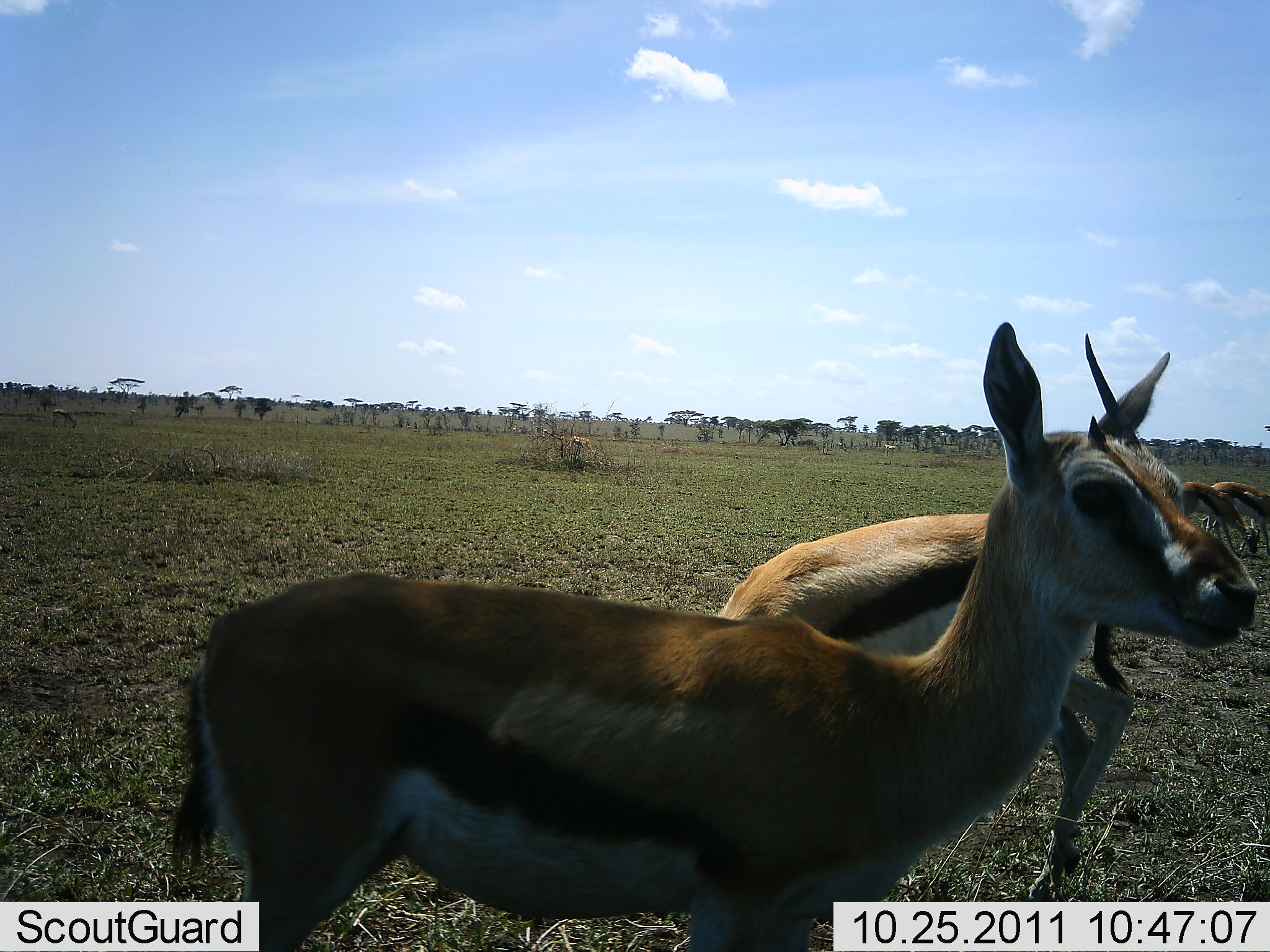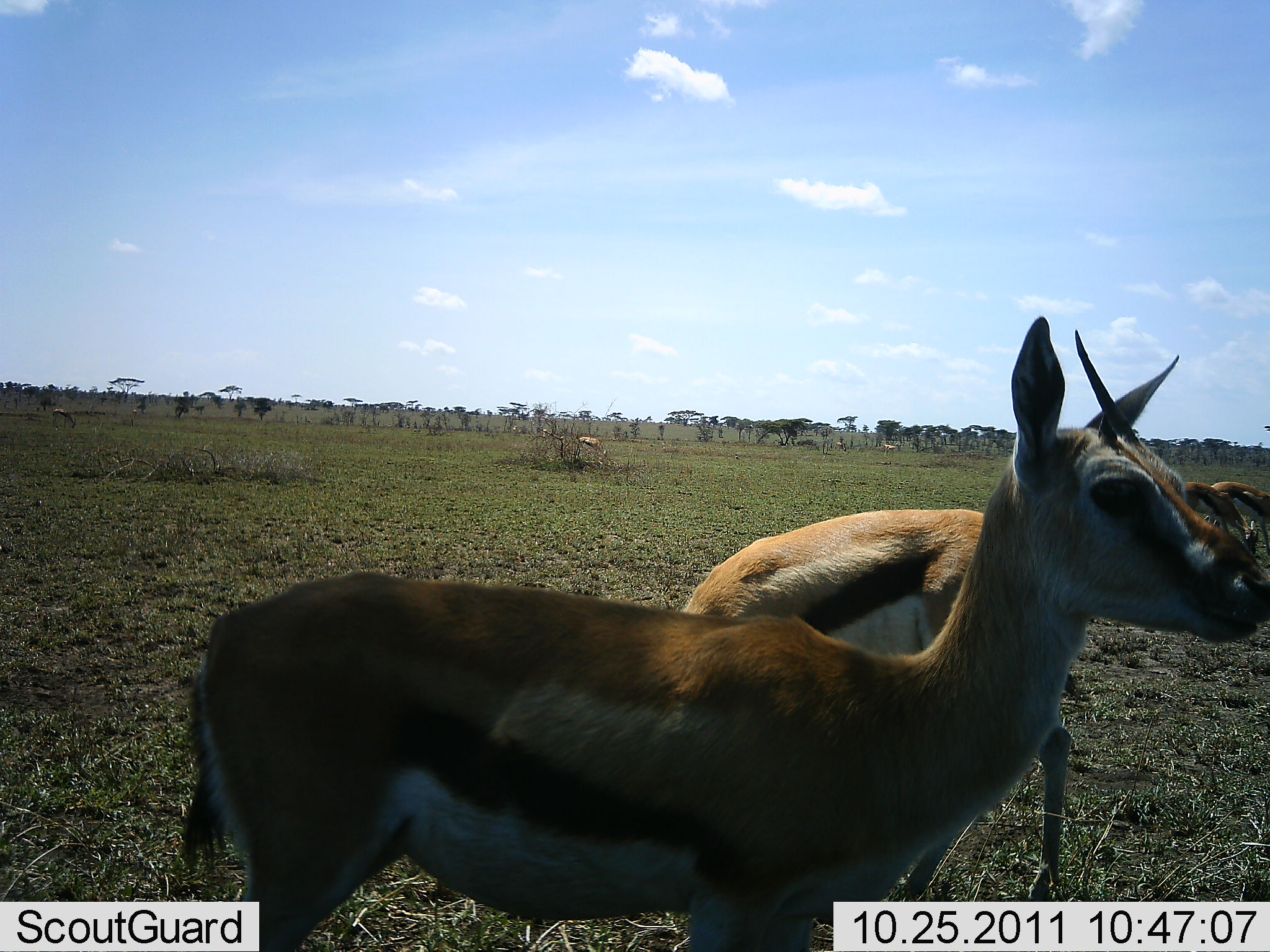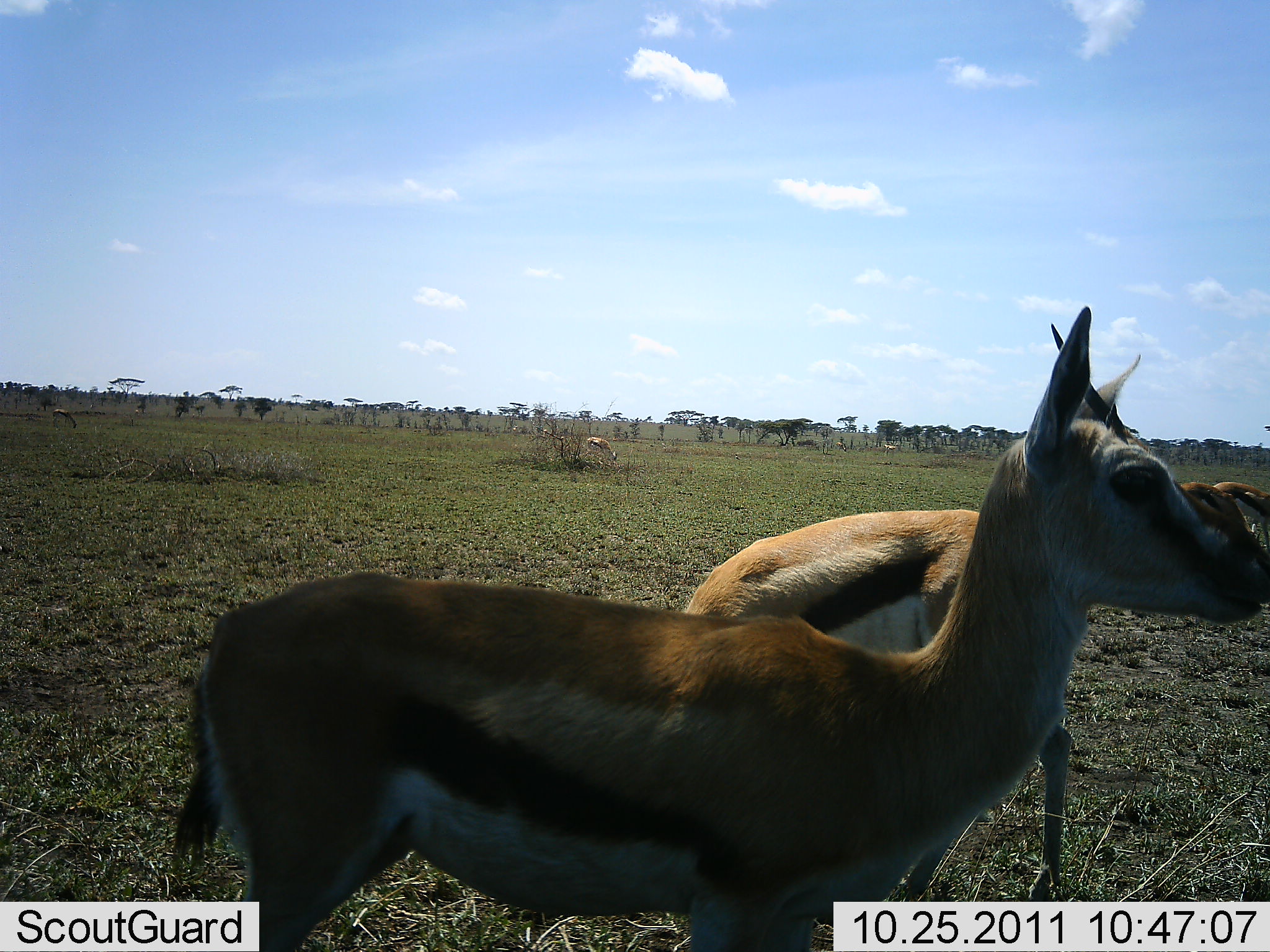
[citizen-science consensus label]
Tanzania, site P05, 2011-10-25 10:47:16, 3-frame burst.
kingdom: Animalia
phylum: Chordata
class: Mammalia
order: Artiodactyla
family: Bovidae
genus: Eudorcas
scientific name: Eudorcas thomsonii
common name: thomson's gazelle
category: gazellethomsons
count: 5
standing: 92%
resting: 0%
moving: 8%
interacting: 0%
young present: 0%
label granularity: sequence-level